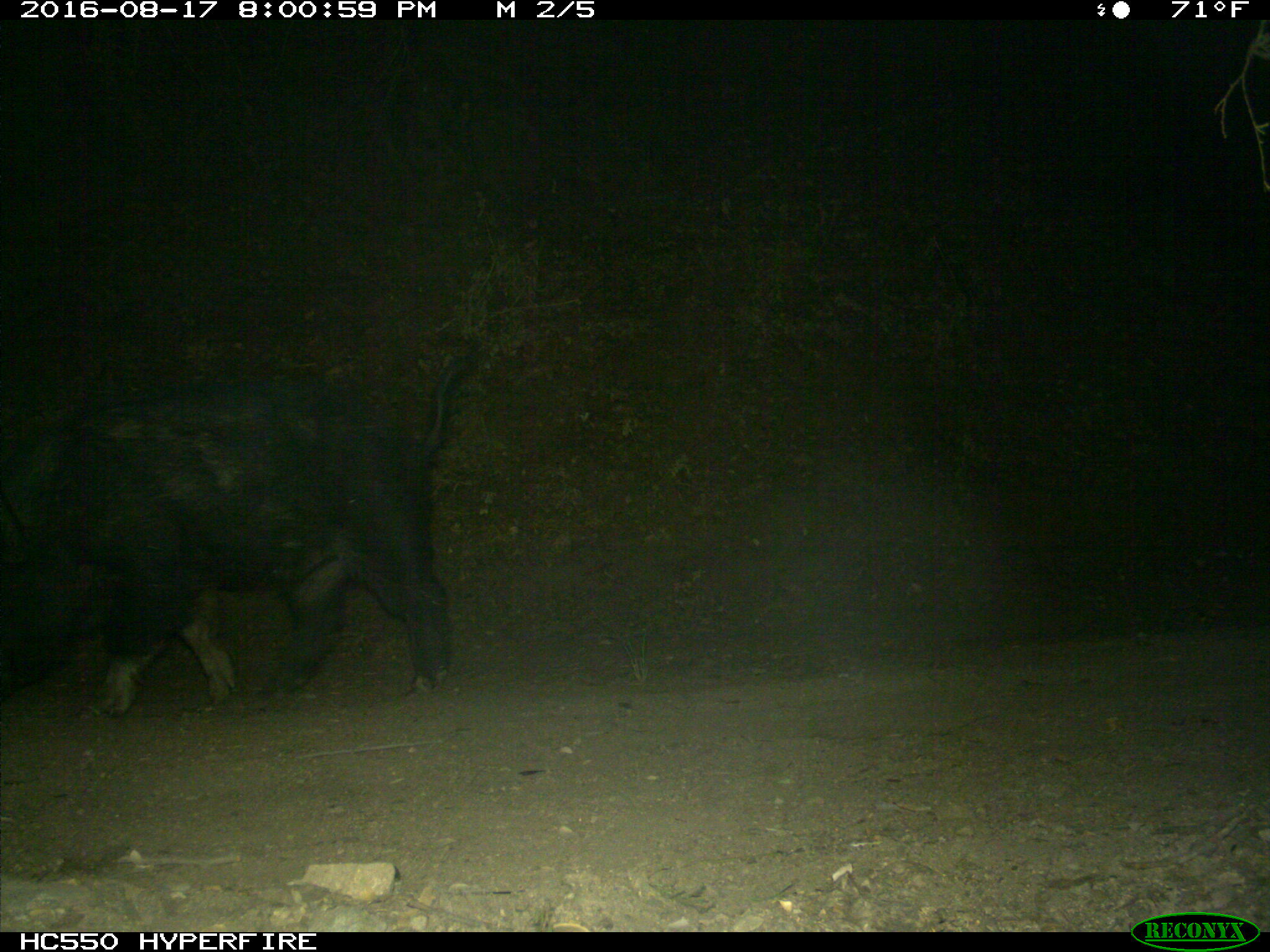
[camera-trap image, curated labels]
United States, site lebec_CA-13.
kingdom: Animalia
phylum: Chordata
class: Mammalia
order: Artiodactyla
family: Suidae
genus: Sus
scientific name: Sus scrofa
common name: wild boar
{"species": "Sus scrofa (wild boar)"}